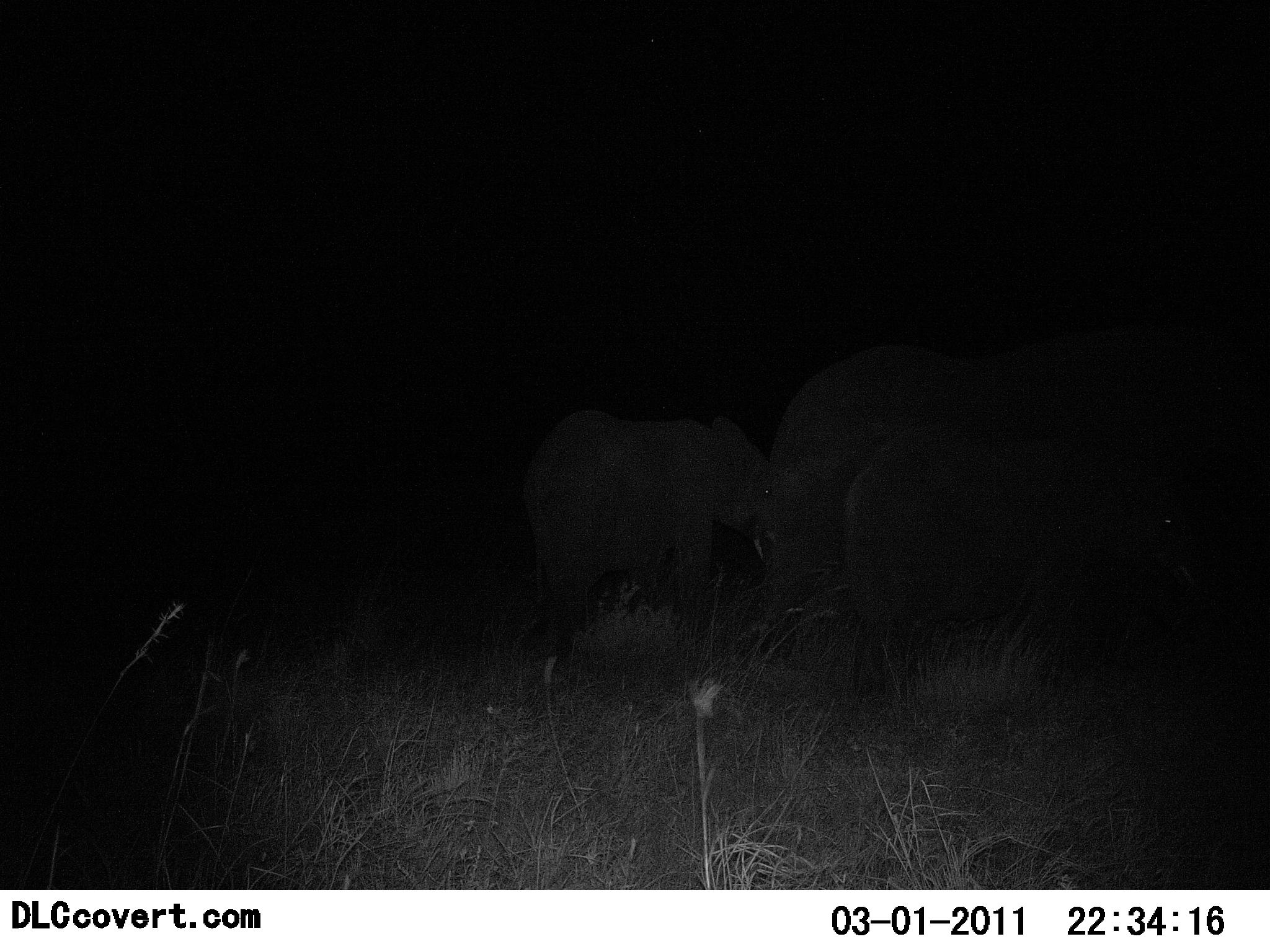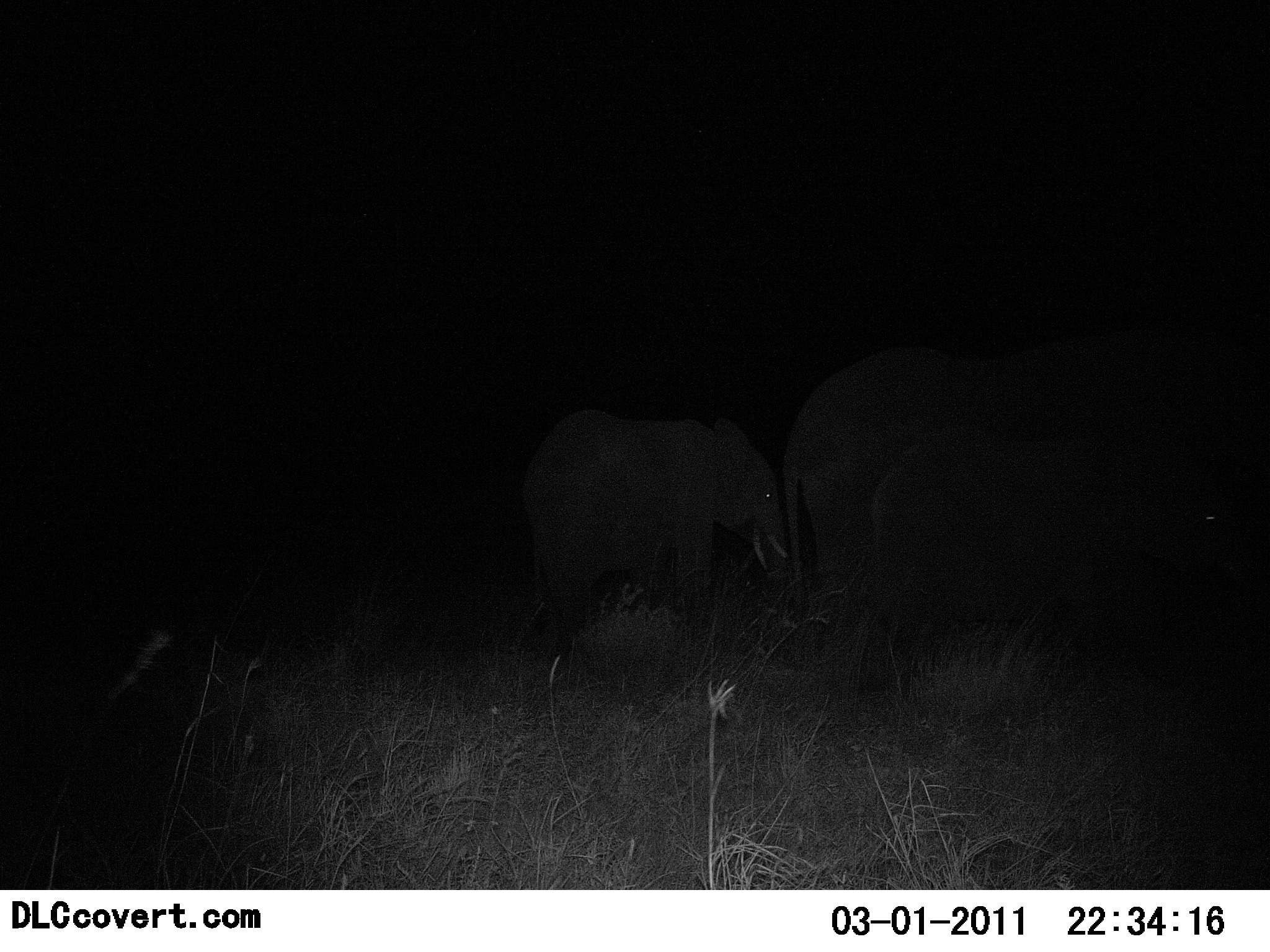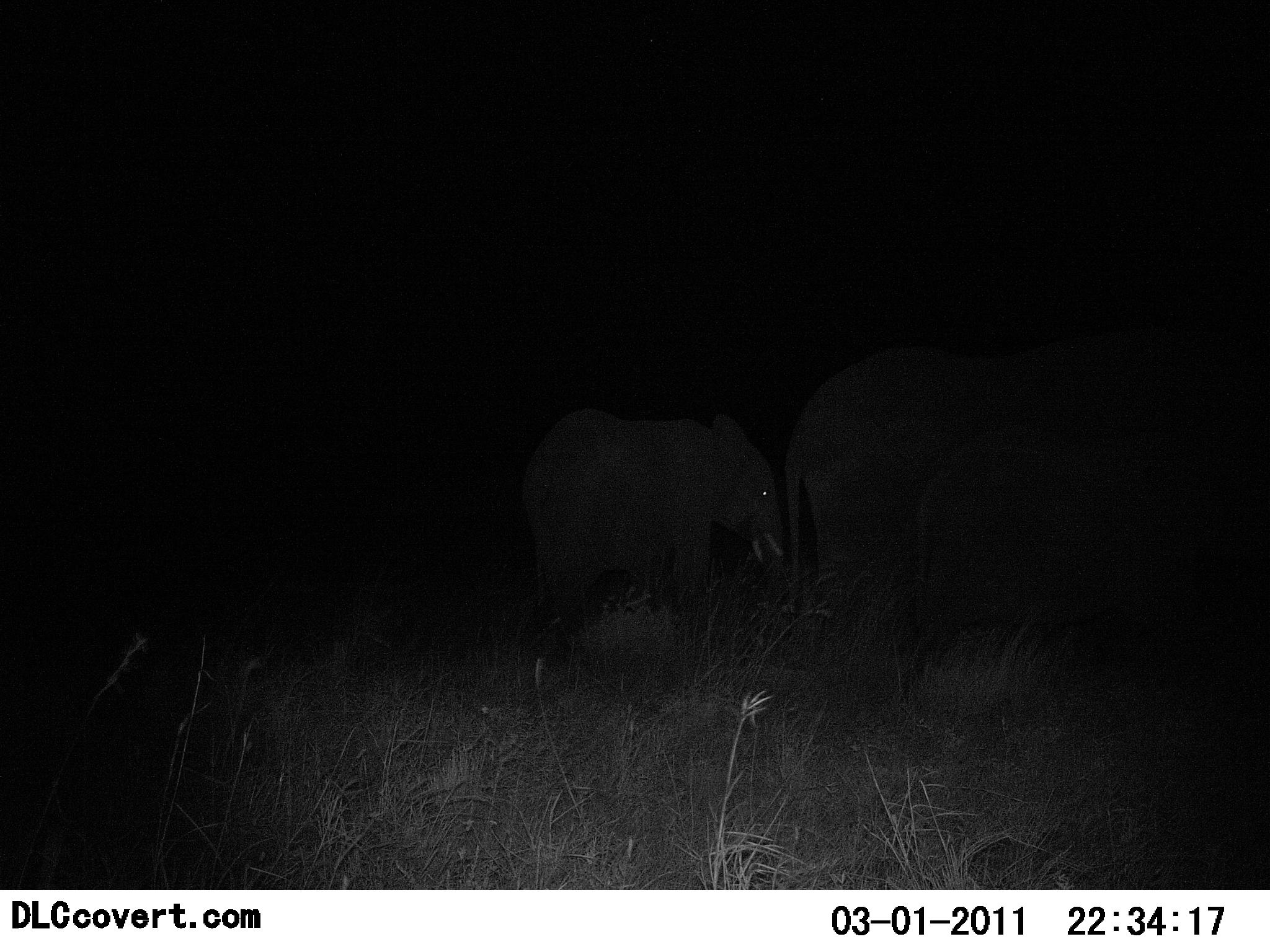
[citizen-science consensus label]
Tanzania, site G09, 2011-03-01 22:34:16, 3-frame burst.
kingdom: Animalia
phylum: Chordata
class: Mammalia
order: Proboscidea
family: Elephantidae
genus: Loxodonta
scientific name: Loxodonta africana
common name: african bush elephant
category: elephant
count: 3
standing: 42%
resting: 0%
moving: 67%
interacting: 0%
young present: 75%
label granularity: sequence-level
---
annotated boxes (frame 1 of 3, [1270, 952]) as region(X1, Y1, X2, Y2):
animal: region(750, 346, 1270, 737); region(829, 406, 1227, 744); region(517, 406, 771, 699)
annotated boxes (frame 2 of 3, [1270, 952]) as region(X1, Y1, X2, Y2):
animal: region(772, 323, 1270, 663); region(855, 417, 1270, 688); region(515, 406, 795, 666)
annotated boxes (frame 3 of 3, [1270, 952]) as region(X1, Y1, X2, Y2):
animal: region(773, 324, 1270, 710); region(886, 425, 1270, 712); region(518, 404, 786, 663)